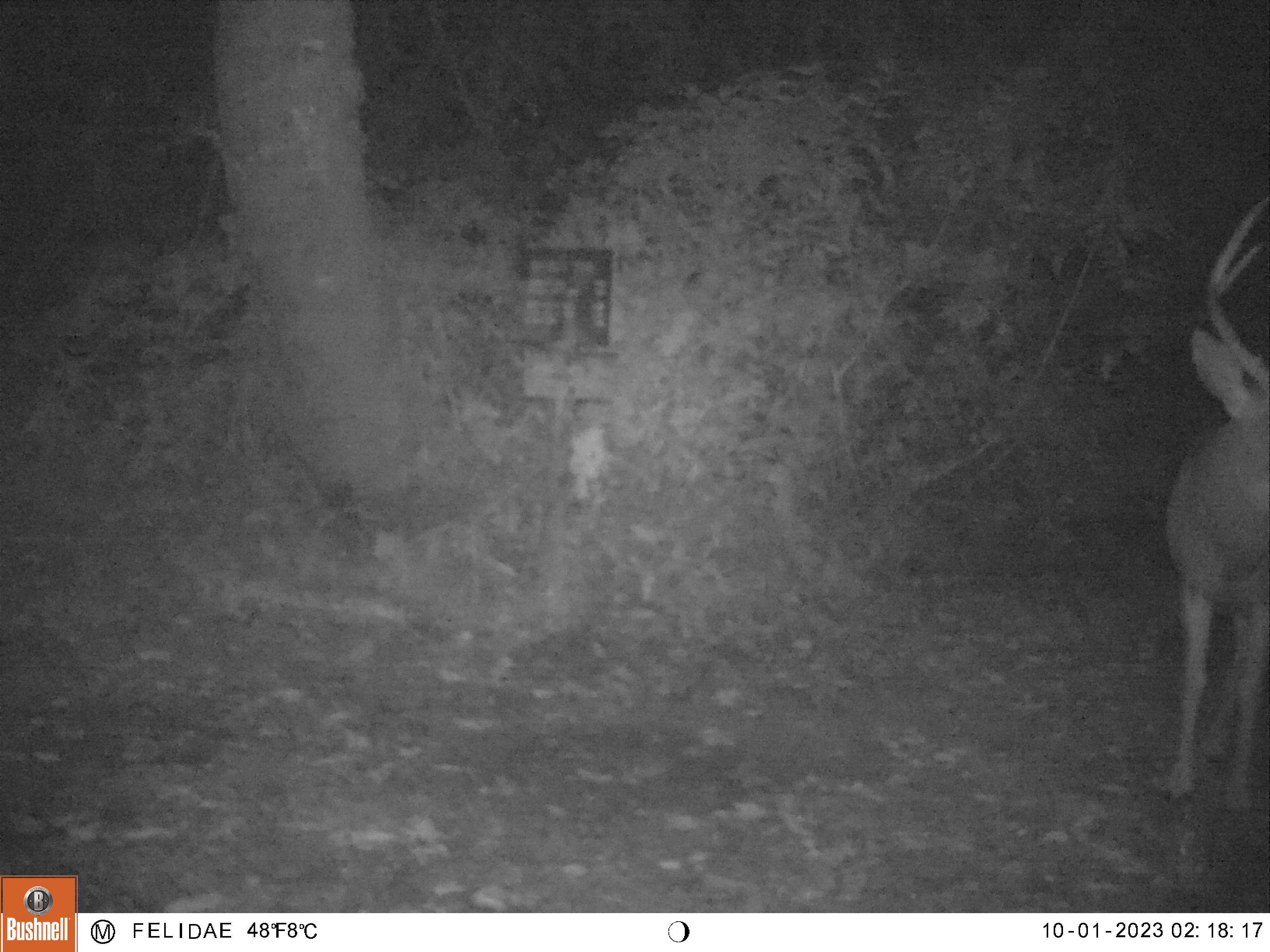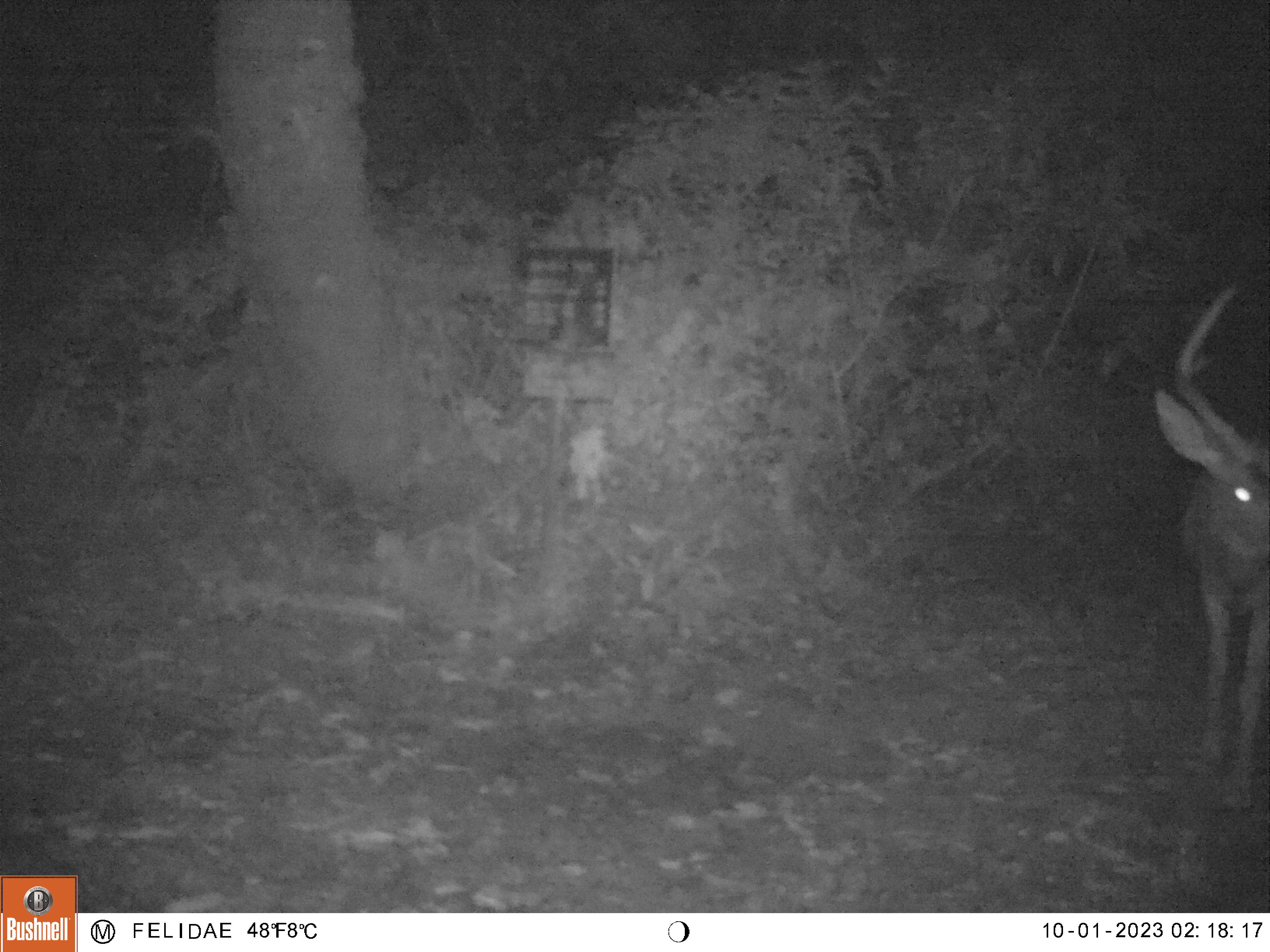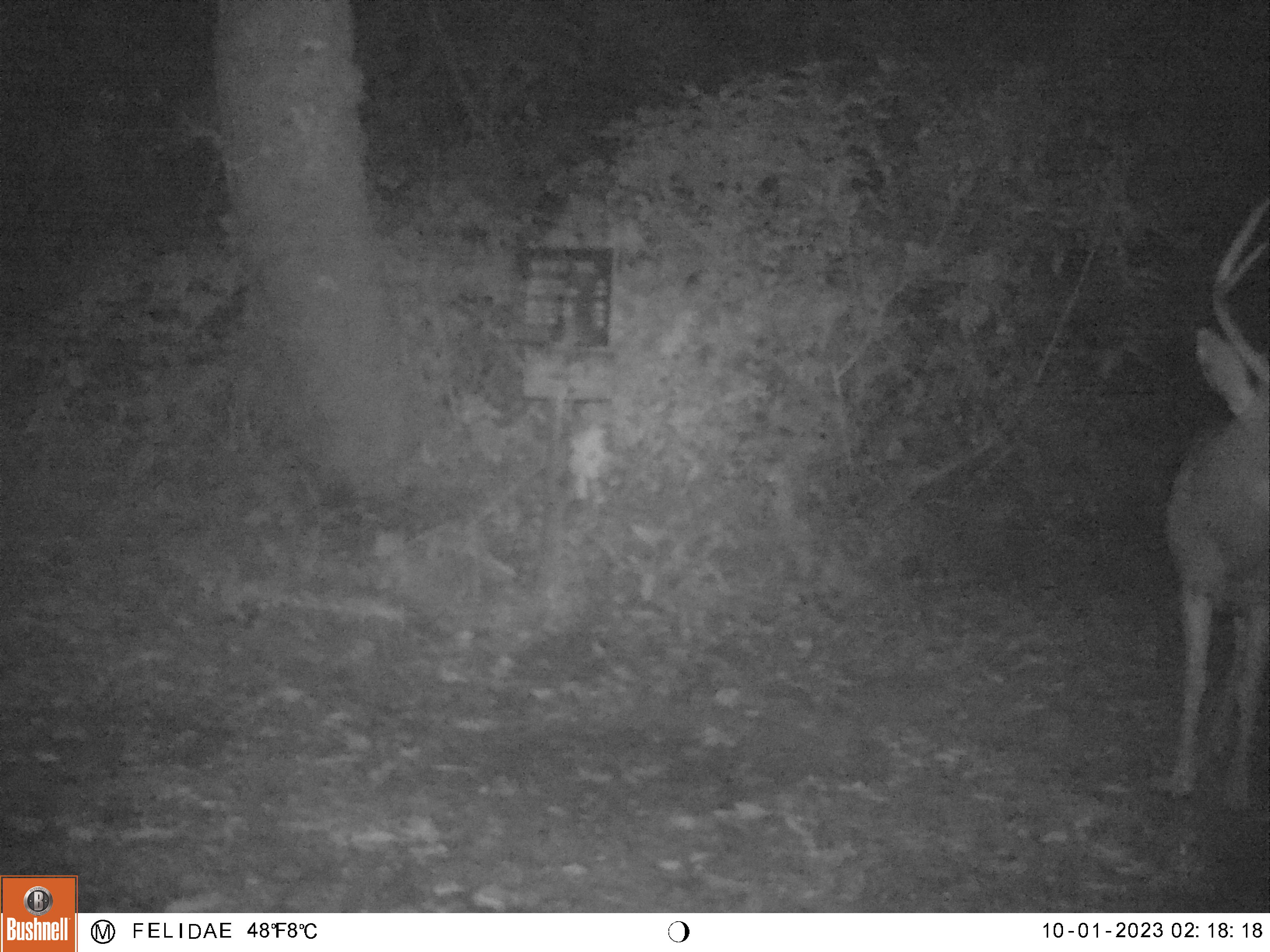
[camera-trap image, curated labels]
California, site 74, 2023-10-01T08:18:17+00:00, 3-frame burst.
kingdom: Animalia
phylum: Chordata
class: Mammalia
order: Artiodactyla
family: Cervidae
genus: Odocoileus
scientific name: Odocoileus hemionus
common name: mule deer